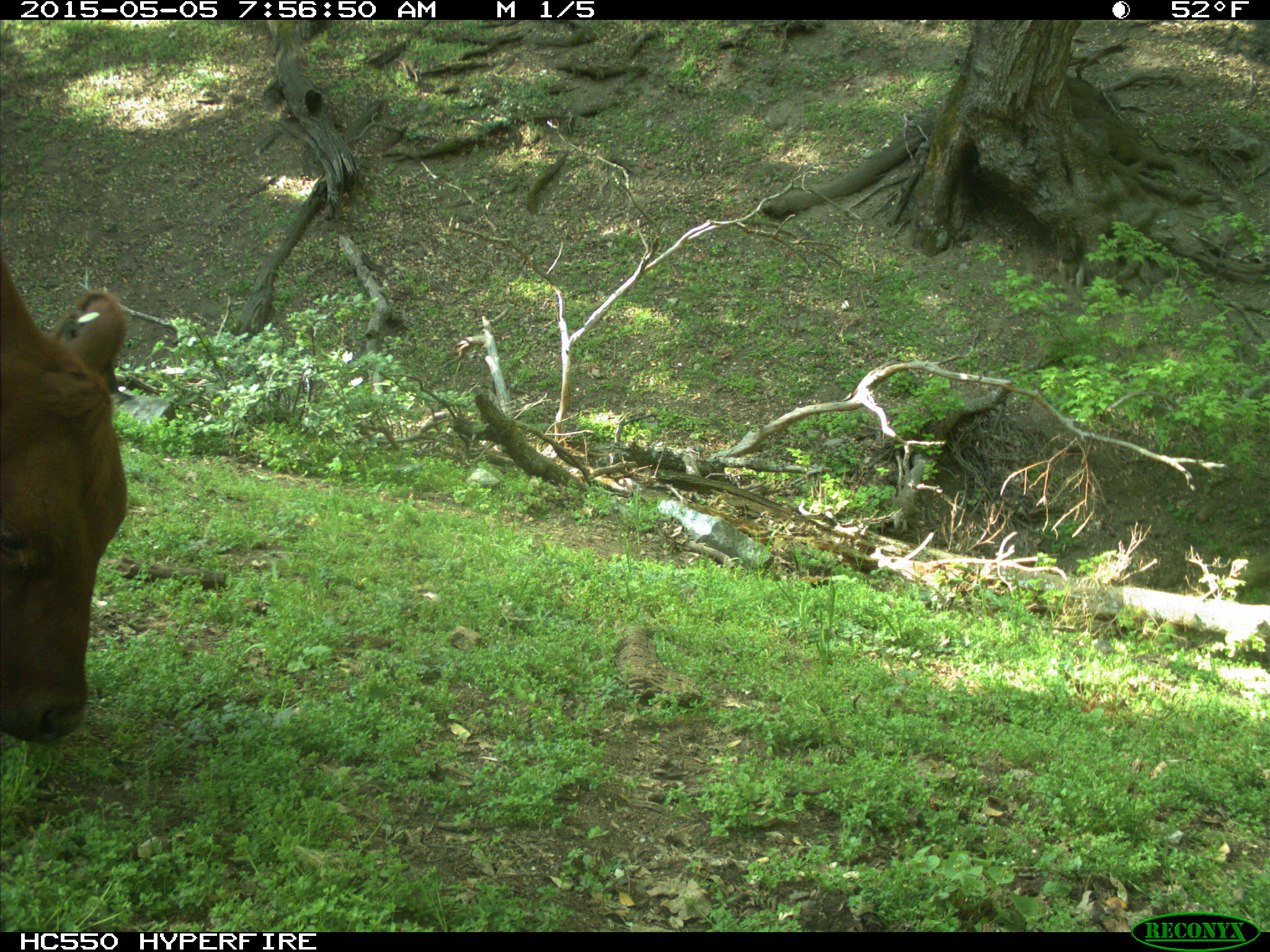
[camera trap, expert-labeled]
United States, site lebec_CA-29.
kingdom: Animalia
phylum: Chordata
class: Mammalia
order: Artiodactyla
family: Bovidae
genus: Bos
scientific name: Bos taurus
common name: domestic cow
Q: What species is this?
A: Bos taurus (domestic cow).